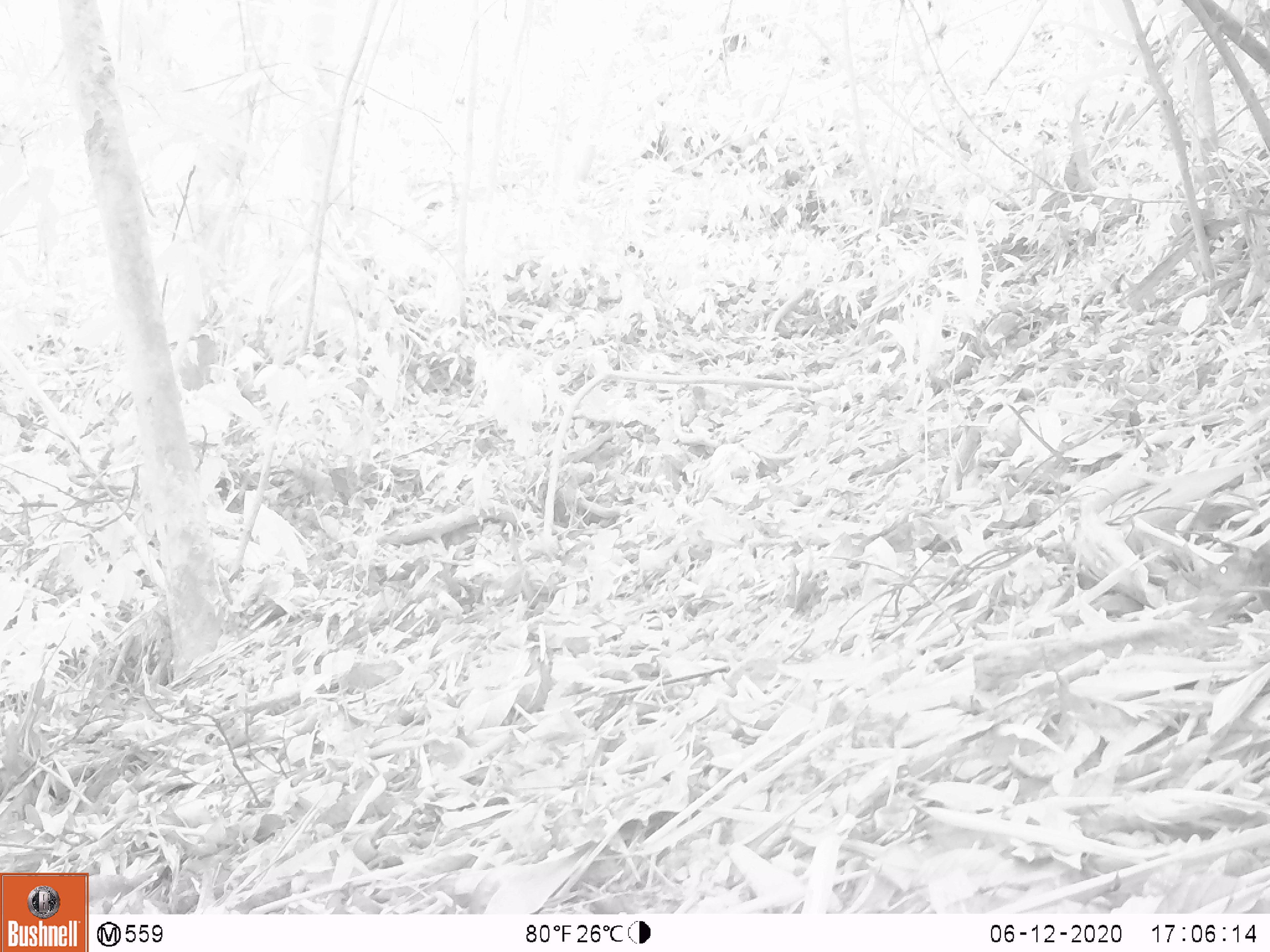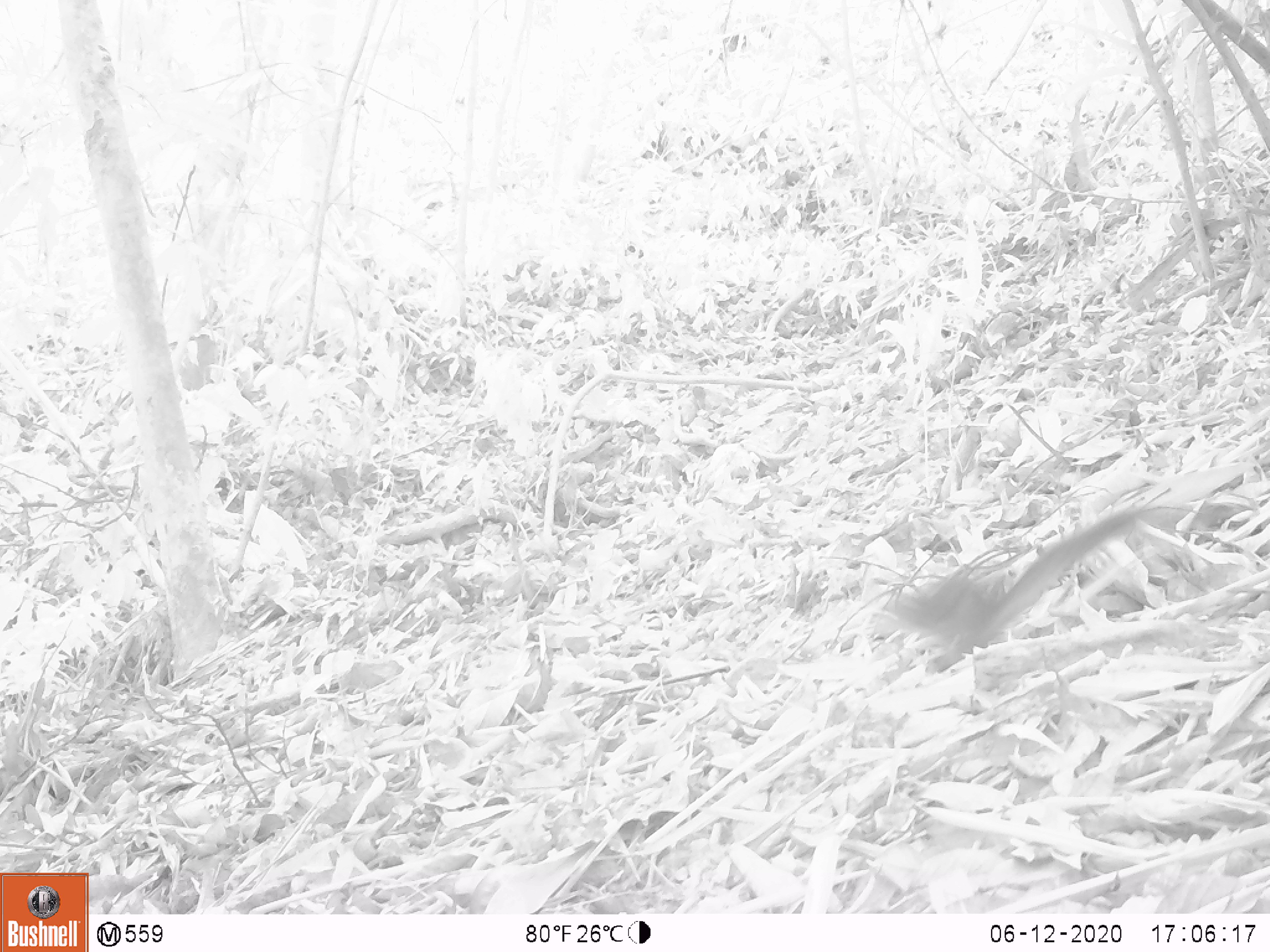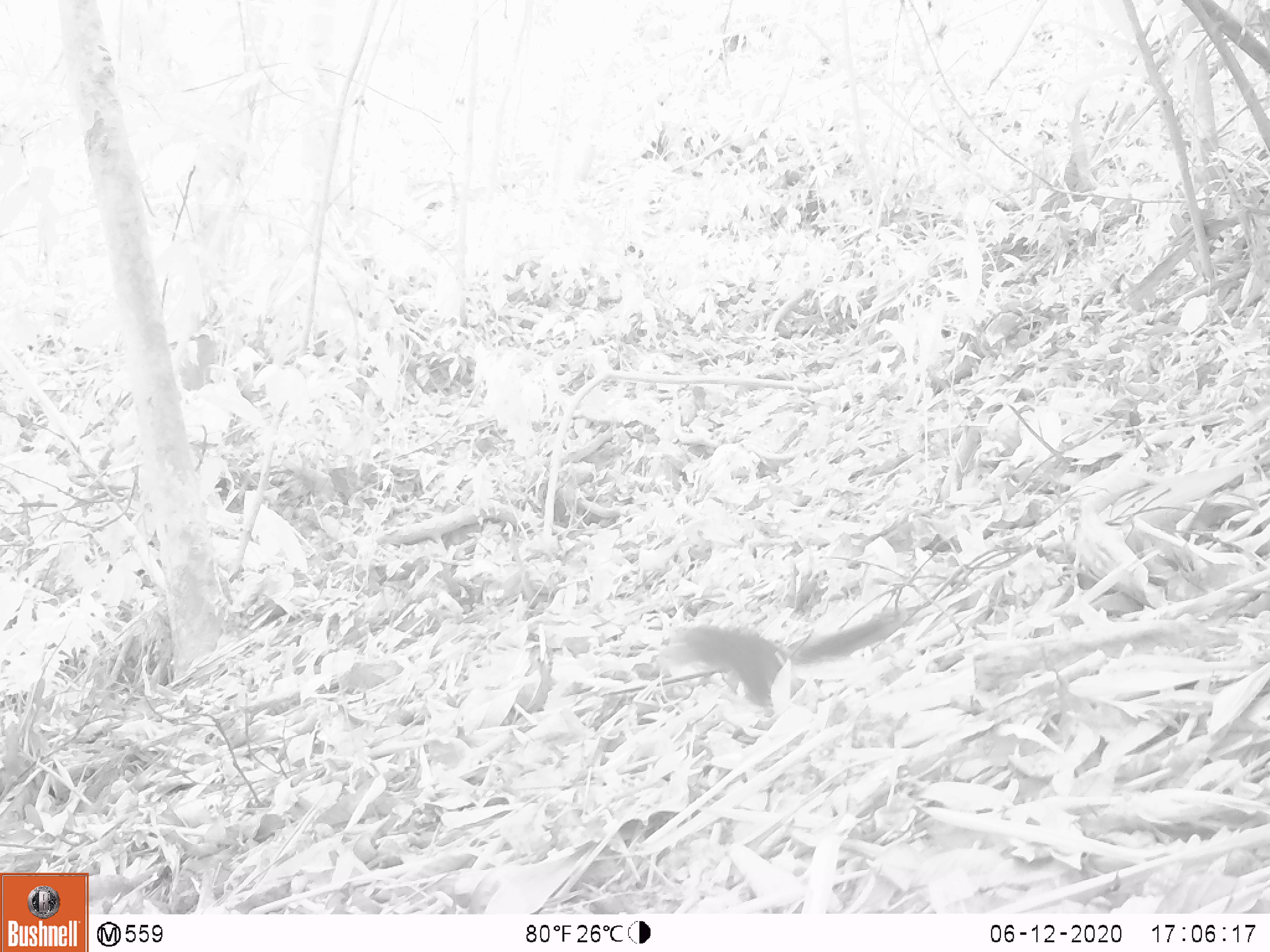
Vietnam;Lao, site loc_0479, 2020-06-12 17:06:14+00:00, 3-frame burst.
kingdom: Animalia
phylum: Chordata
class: Mammalia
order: Rodentia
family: Sciuridae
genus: Dremomys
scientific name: Dremomys rufigenis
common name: red-cheeked squirrel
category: red cheeked squirrel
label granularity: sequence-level